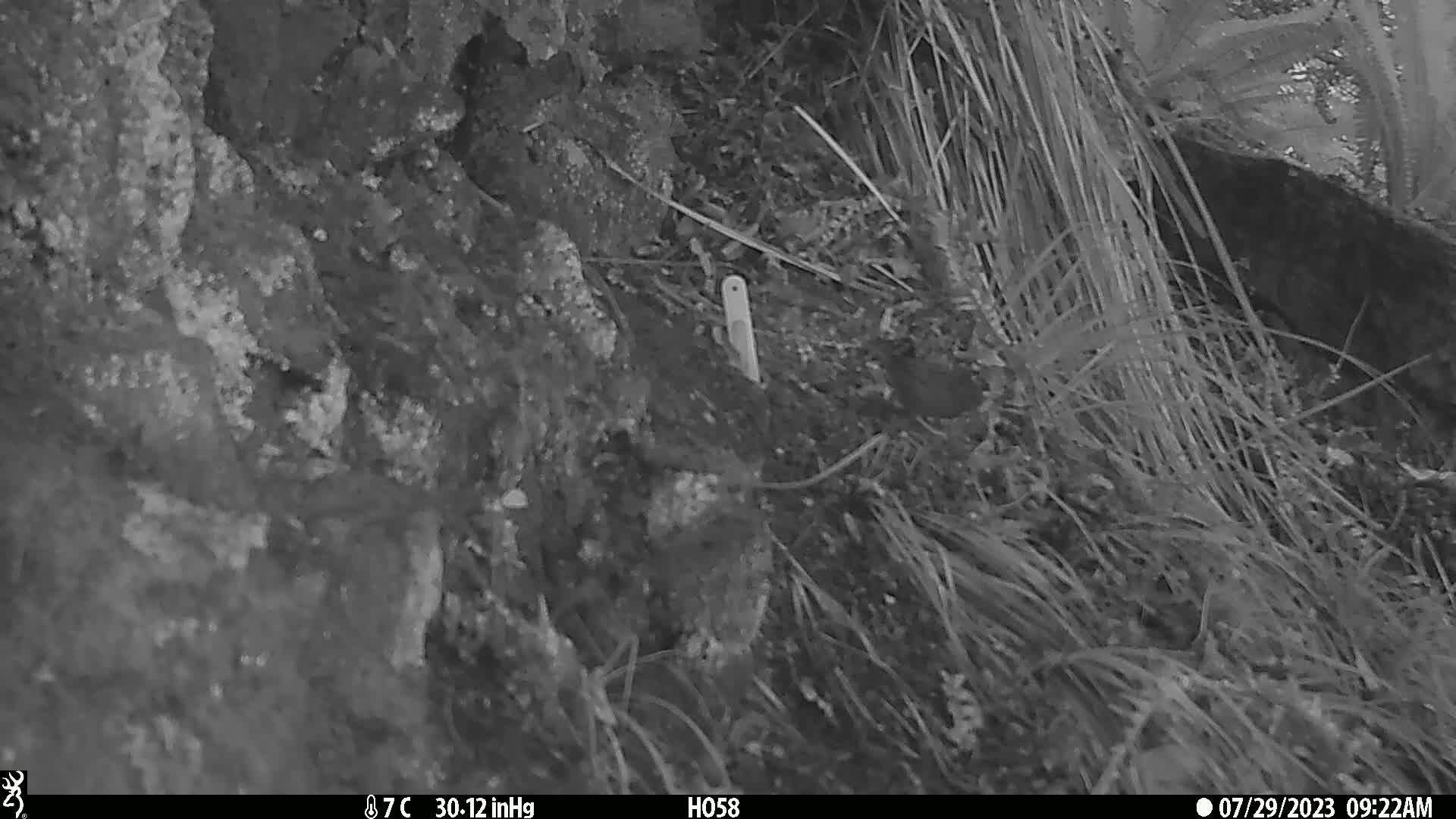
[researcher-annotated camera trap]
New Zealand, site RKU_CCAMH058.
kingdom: Animalia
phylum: Chordata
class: Aves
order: Passeriformes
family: Prunellidae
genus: Prunella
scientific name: Prunella modularis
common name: dunnock